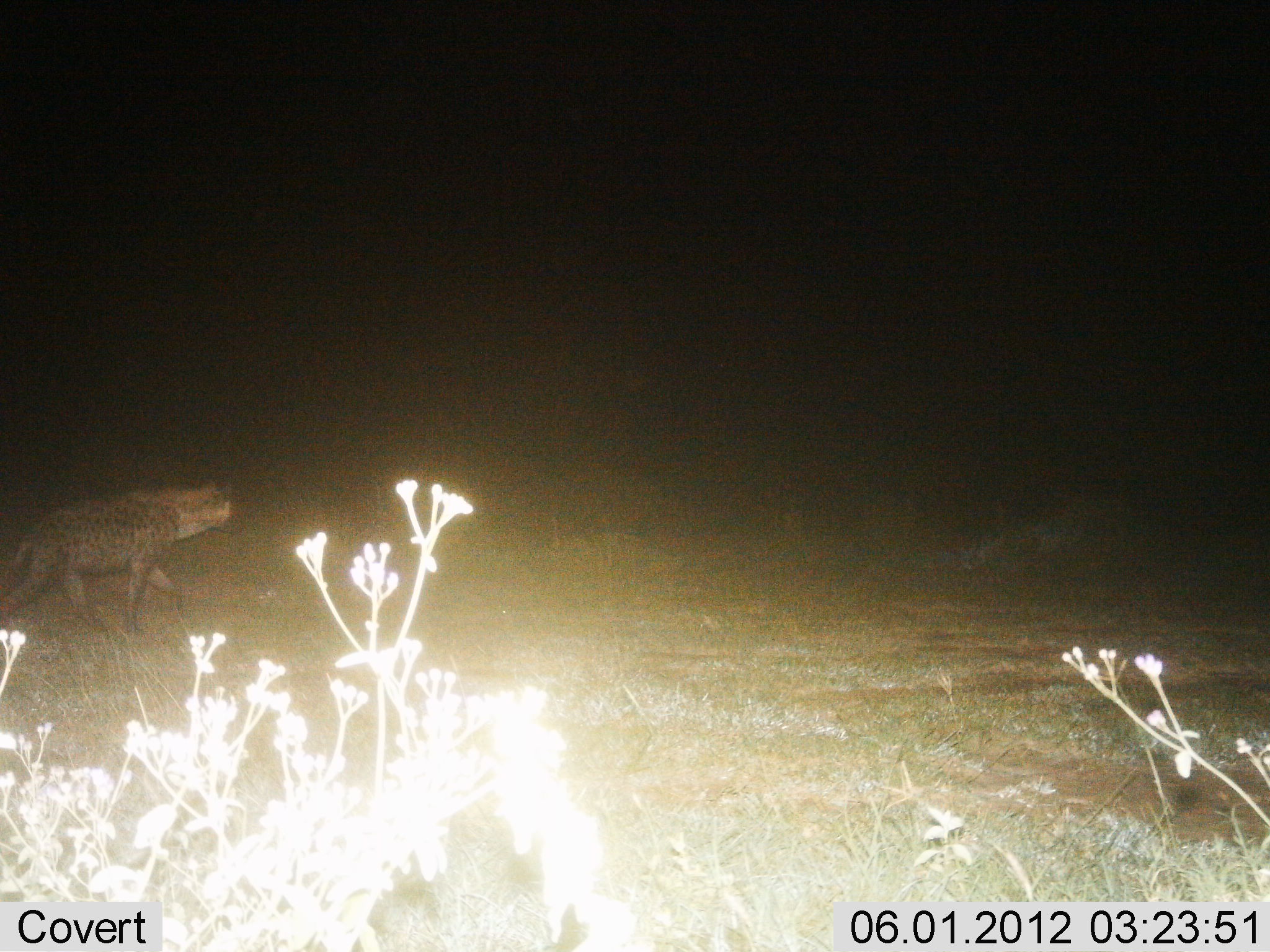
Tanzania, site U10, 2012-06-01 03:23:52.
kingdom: Animalia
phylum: Chordata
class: Mammalia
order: Carnivora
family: Hyaenidae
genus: Crocuta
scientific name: Crocuta crocuta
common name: spotted hyena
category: hyenaspotted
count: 1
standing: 0%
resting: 0%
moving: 100%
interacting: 0%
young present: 0%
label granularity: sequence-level